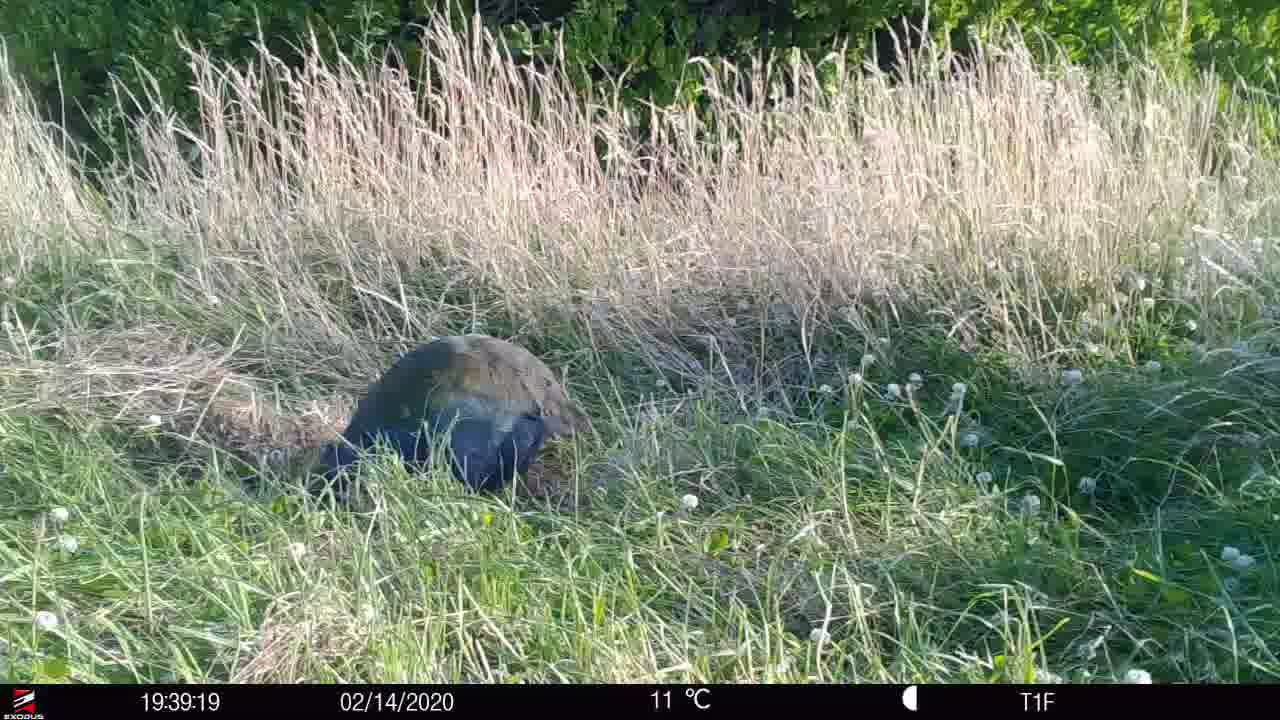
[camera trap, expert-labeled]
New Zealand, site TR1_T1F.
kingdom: Animalia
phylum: Chordata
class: Aves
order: Gruiformes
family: Rallidae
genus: Porphyrio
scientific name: Porphyrio mantelli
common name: takahe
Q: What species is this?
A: Takahe (Porphyrio mantelli).